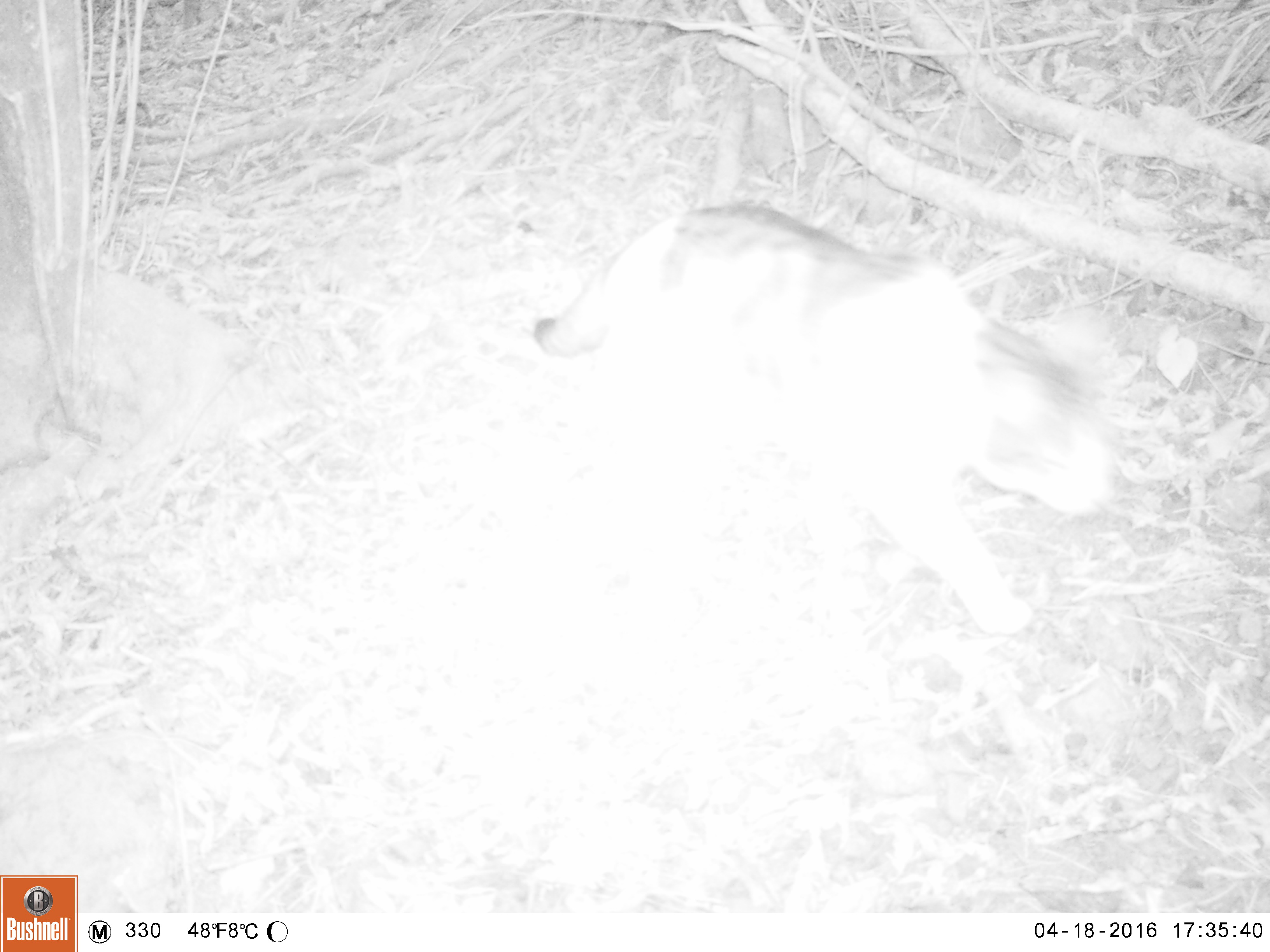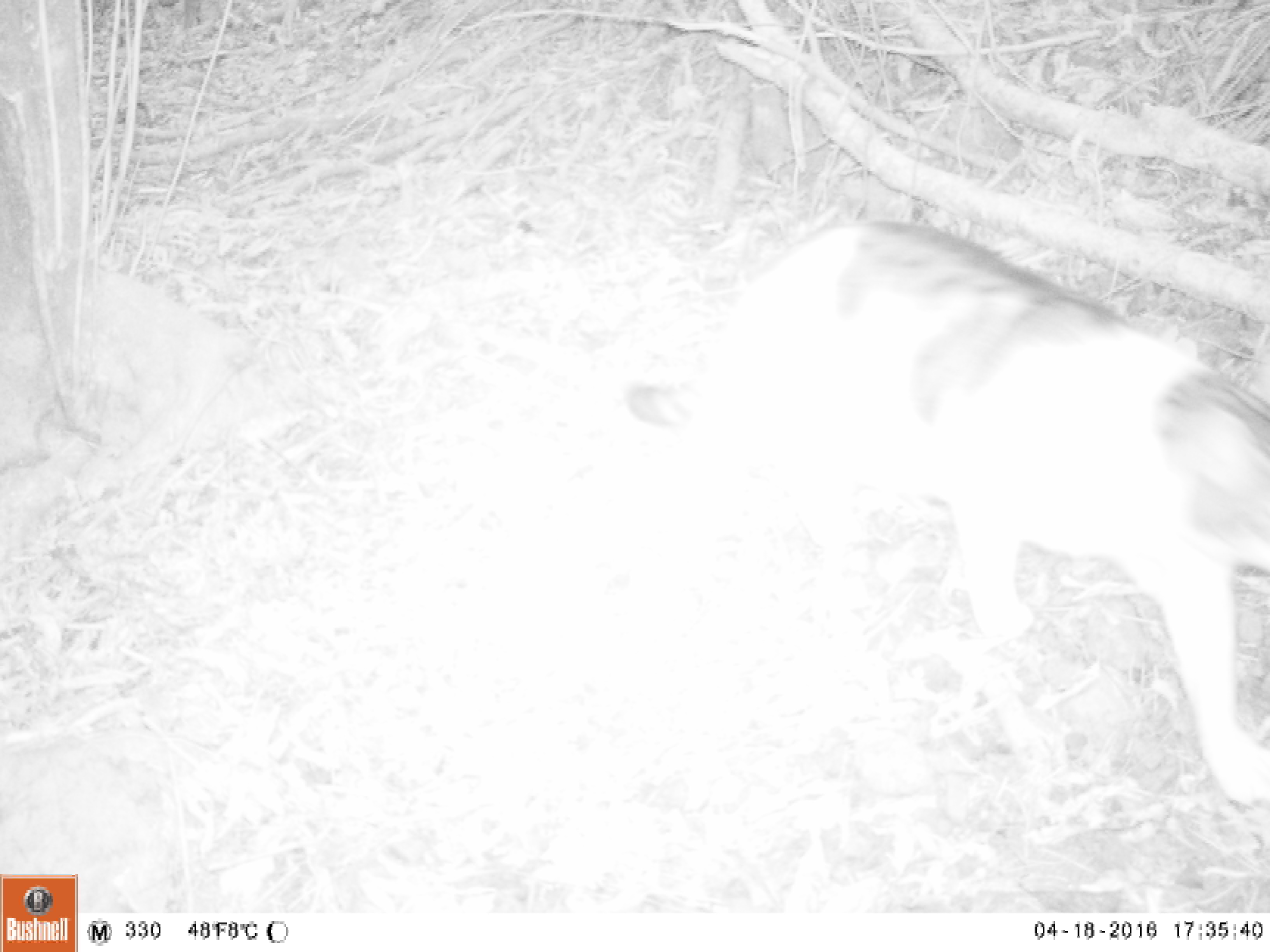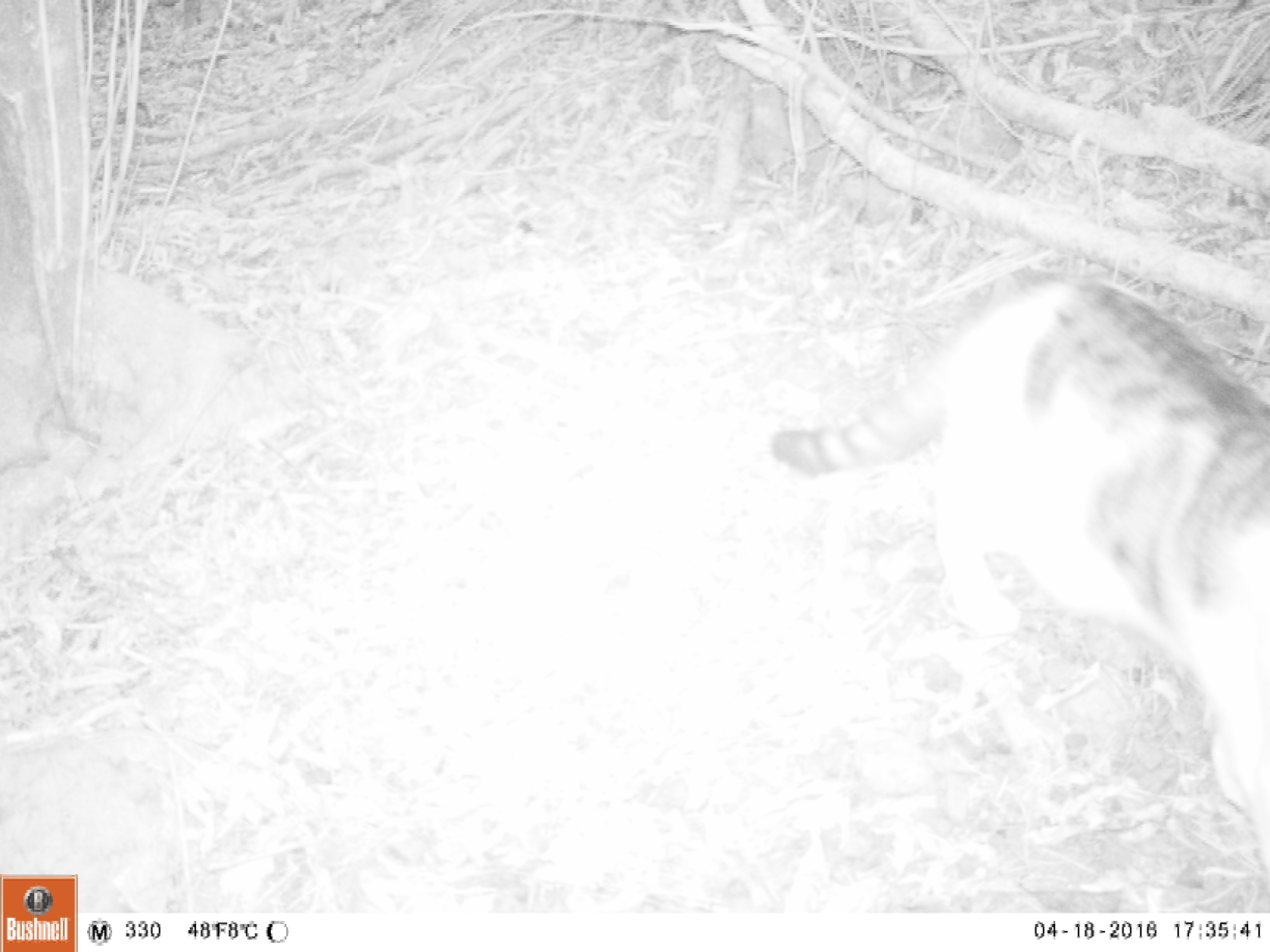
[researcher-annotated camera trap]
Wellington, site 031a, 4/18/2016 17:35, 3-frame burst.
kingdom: Animalia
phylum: Chordata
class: Mammalia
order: Carnivora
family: Felidae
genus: Felis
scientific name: Felis catus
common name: cat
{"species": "cat (Felis catus)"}